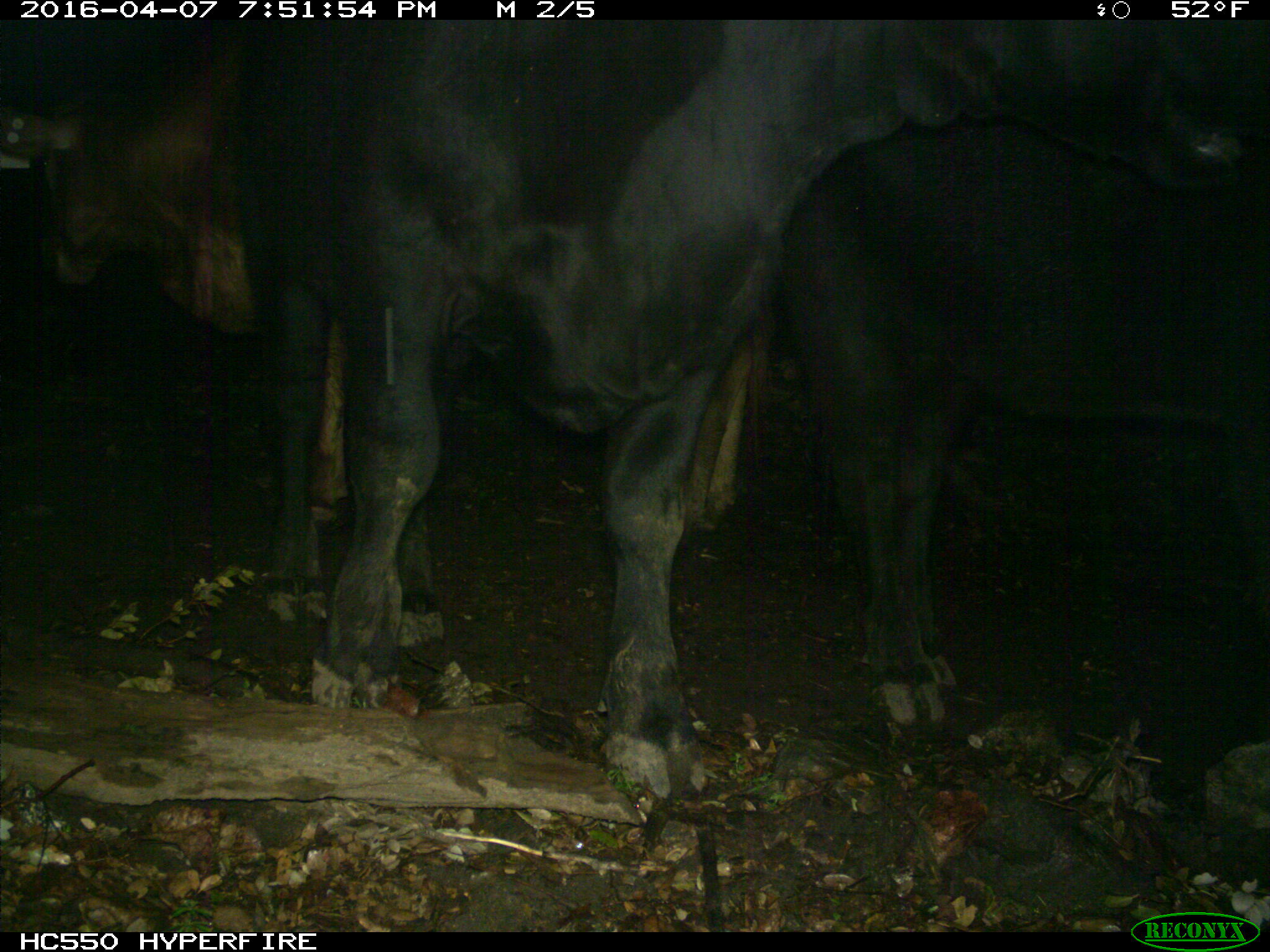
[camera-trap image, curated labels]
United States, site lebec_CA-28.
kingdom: Animalia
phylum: Chordata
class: Mammalia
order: Artiodactyla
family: Bovidae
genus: Bos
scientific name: Bos taurus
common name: domestic cow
Bos taurus (domestic cow).